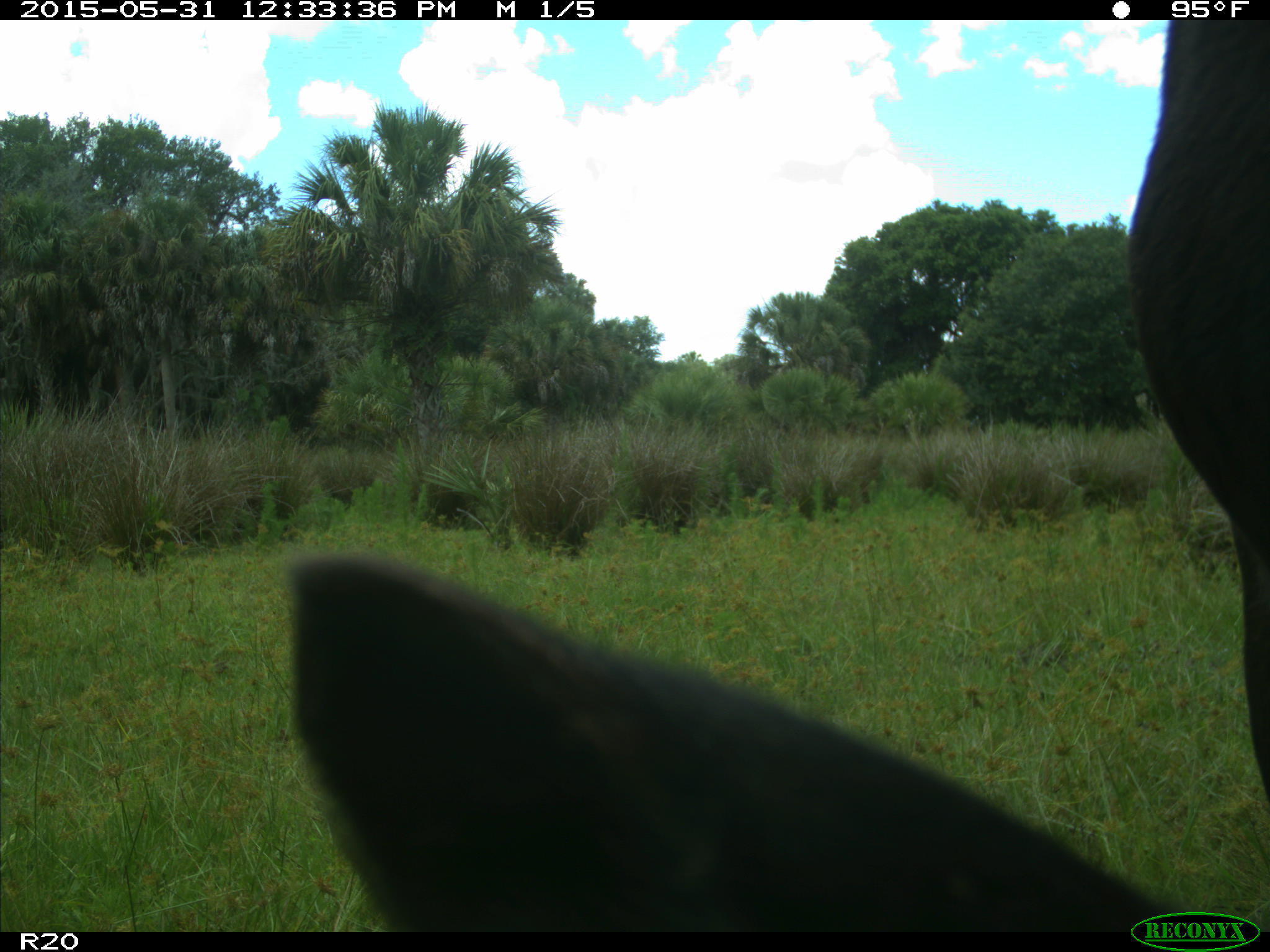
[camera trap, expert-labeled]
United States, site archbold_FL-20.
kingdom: Animalia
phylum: Chordata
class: Mammalia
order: Artiodactyla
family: Bovidae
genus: Bos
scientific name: Bos taurus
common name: domestic cow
Bos taurus (domestic cow).